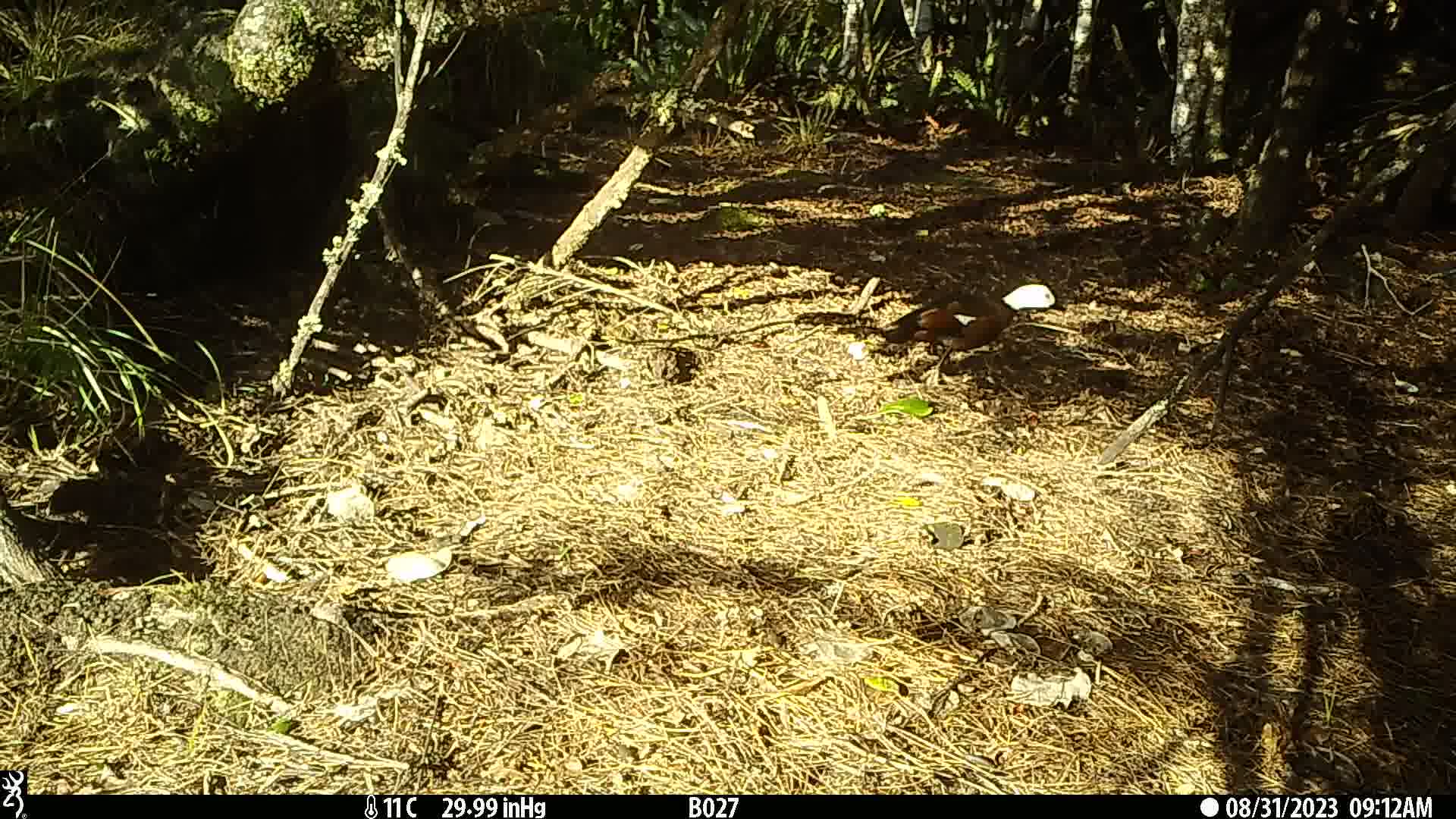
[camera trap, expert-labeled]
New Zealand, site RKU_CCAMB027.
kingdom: Animalia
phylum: Chordata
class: Aves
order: Anseriformes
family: Anatidae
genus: Tadorna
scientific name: Tadorna variegata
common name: paradise shelduck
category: paradise duck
Paradise duck (paradise shelduck) (Tadorna variegata).